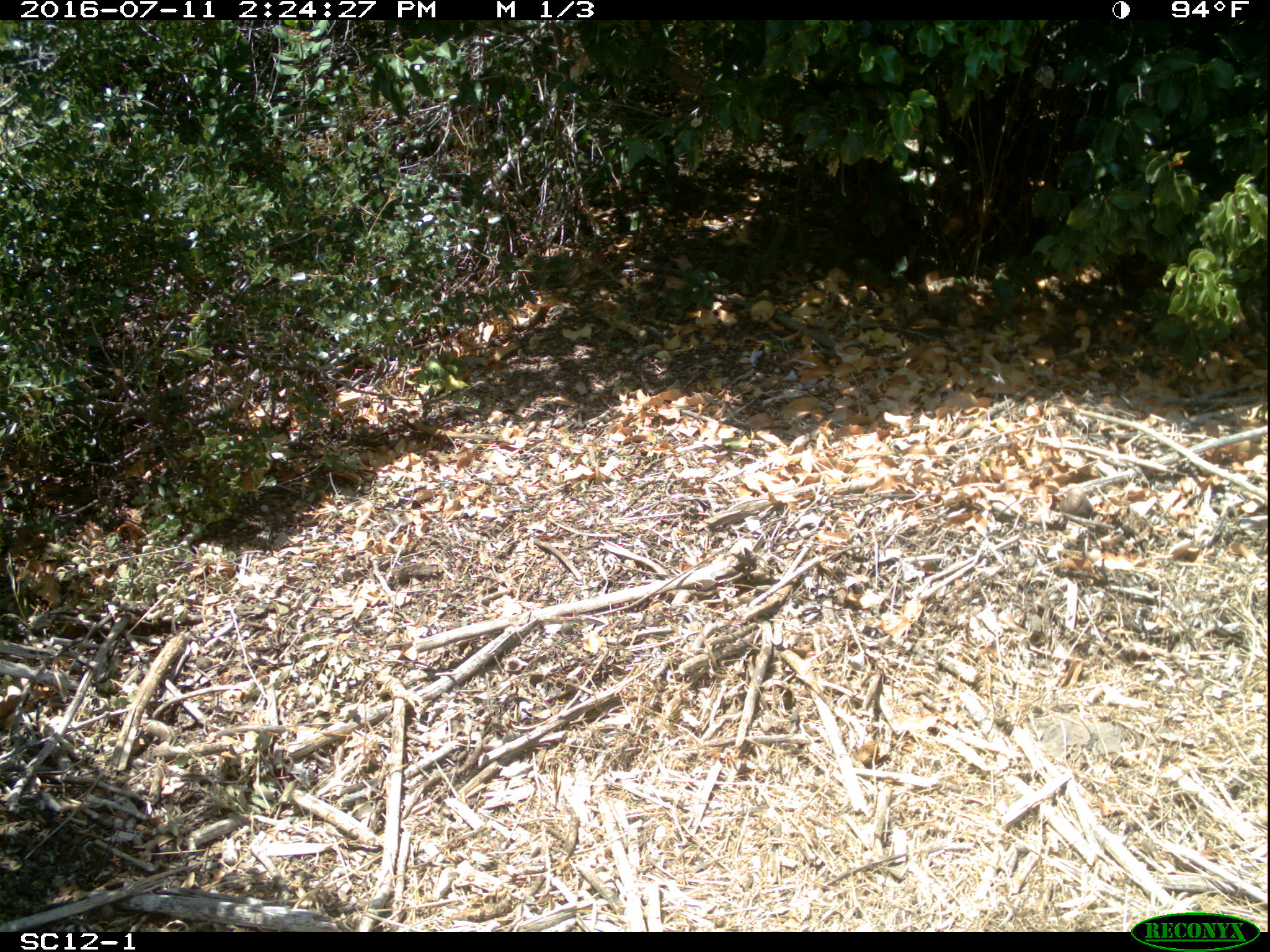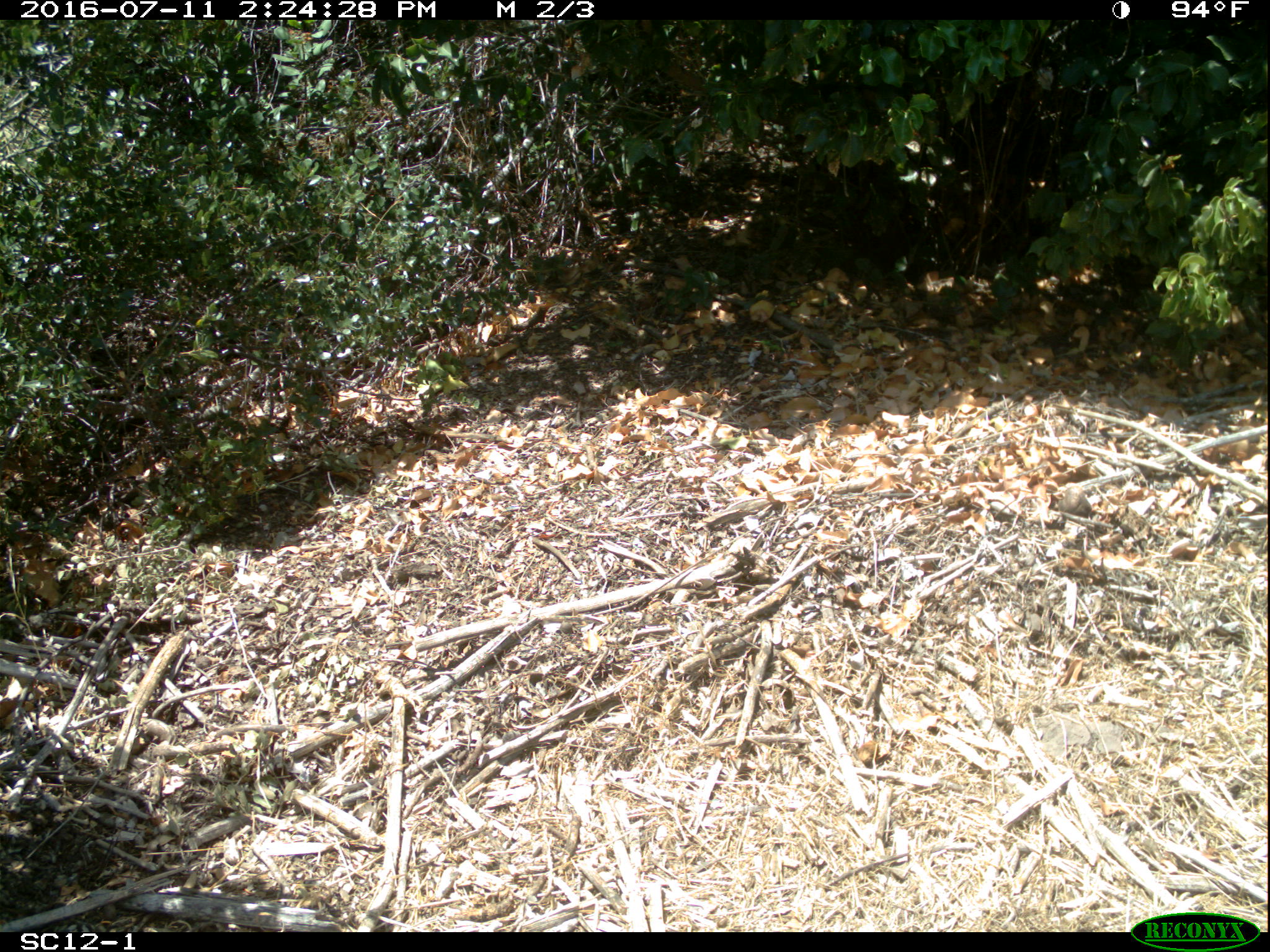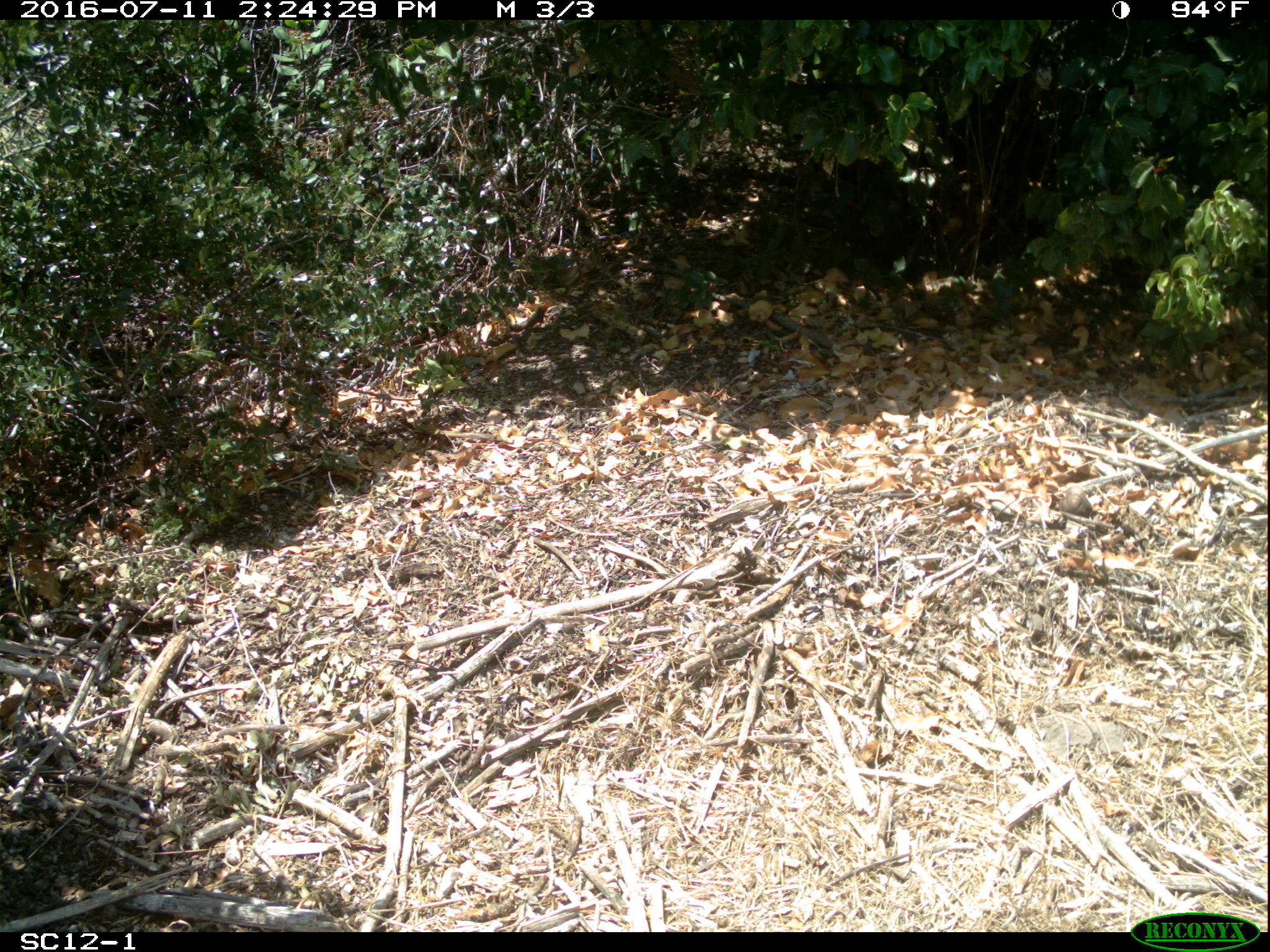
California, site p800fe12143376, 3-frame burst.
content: no animal present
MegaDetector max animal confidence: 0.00